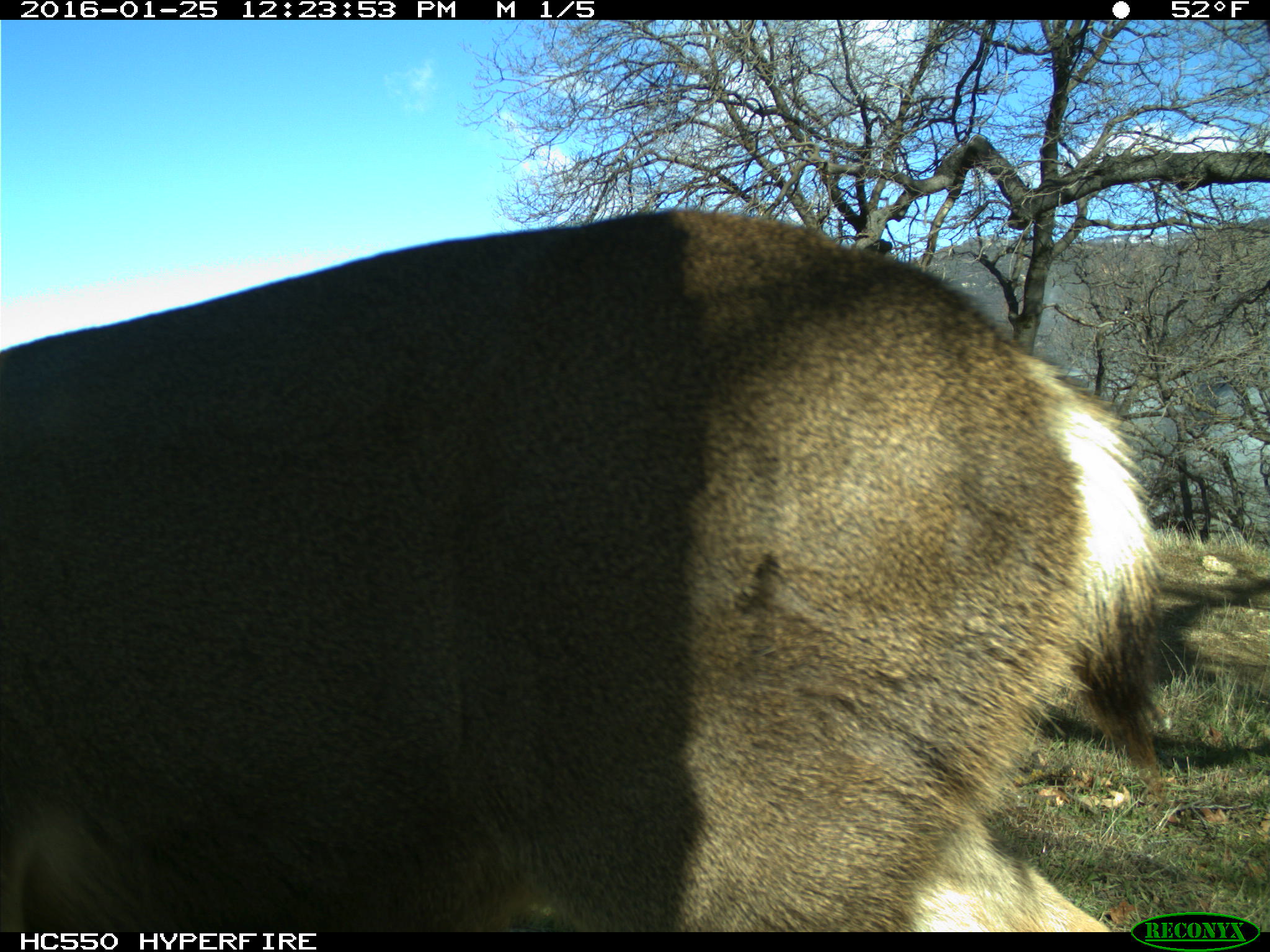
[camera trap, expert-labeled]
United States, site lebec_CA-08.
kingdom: Animalia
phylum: Chordata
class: Mammalia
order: Artiodactyla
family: Cervidae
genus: Odocoileus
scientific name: Odocoileus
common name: deer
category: unidentified deer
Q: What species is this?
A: Unidentified deer (deer) (Odocoileus).